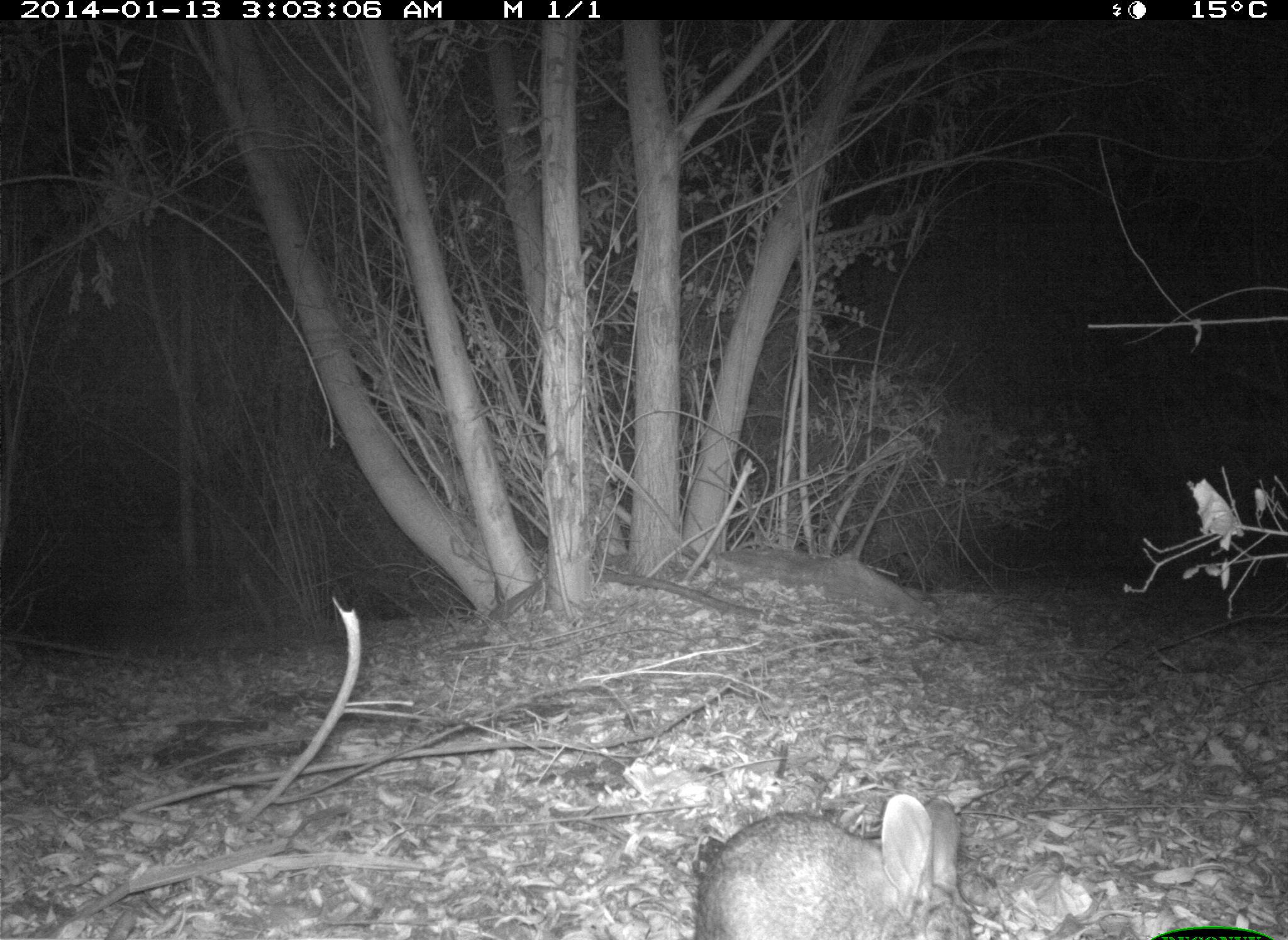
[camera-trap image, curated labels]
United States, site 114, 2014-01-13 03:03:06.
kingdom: Animalia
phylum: Chordata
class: Mammalia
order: Lagomorpha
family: Leporidae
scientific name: Leporidae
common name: rabbits and hares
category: rabbit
Rabbit (rabbits and hares) (Leporidae).